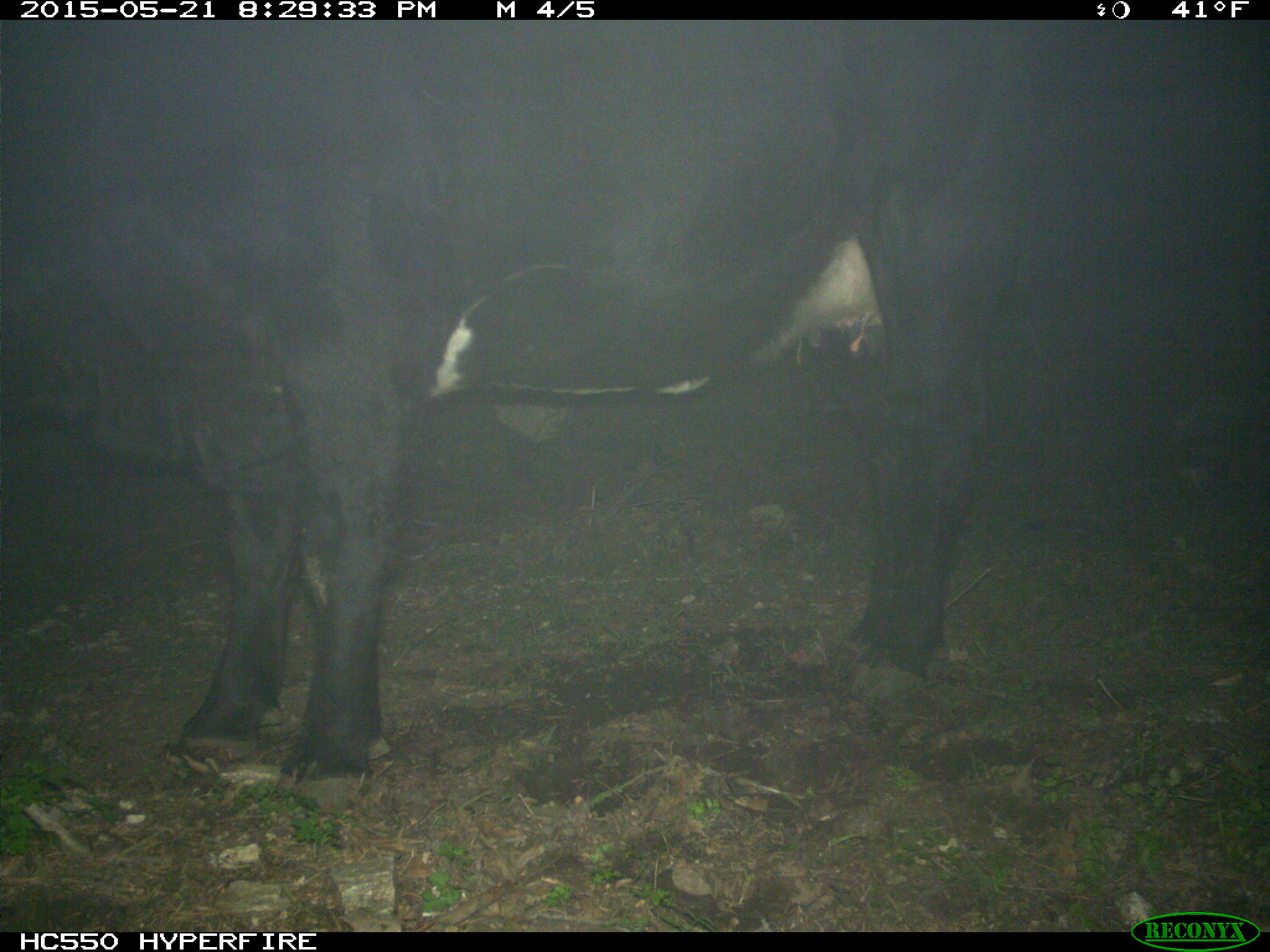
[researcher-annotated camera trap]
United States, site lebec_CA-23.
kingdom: Animalia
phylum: Chordata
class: Mammalia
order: Artiodactyla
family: Bovidae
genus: Bos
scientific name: Bos taurus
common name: domestic cow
Bos taurus (domestic cow).